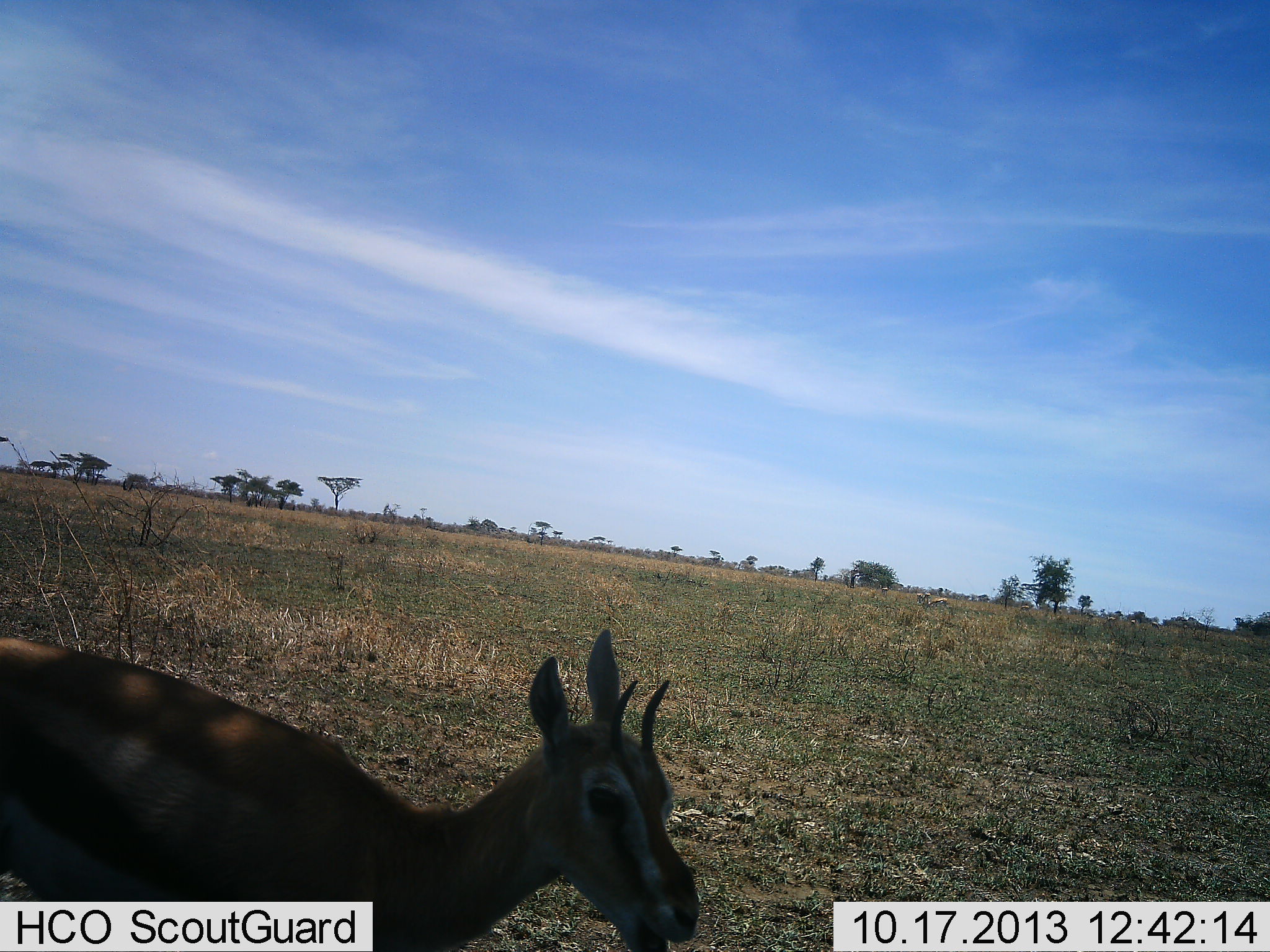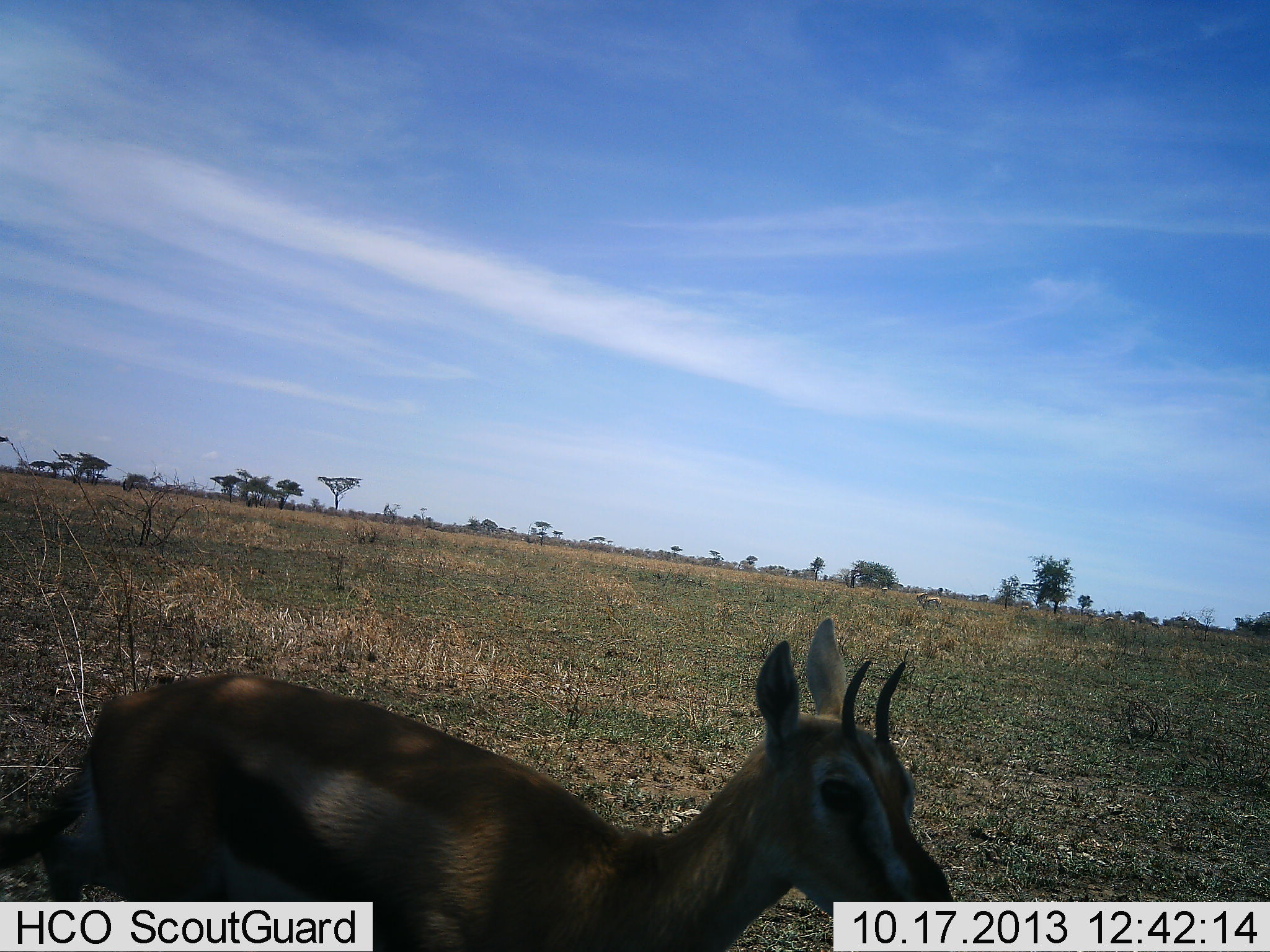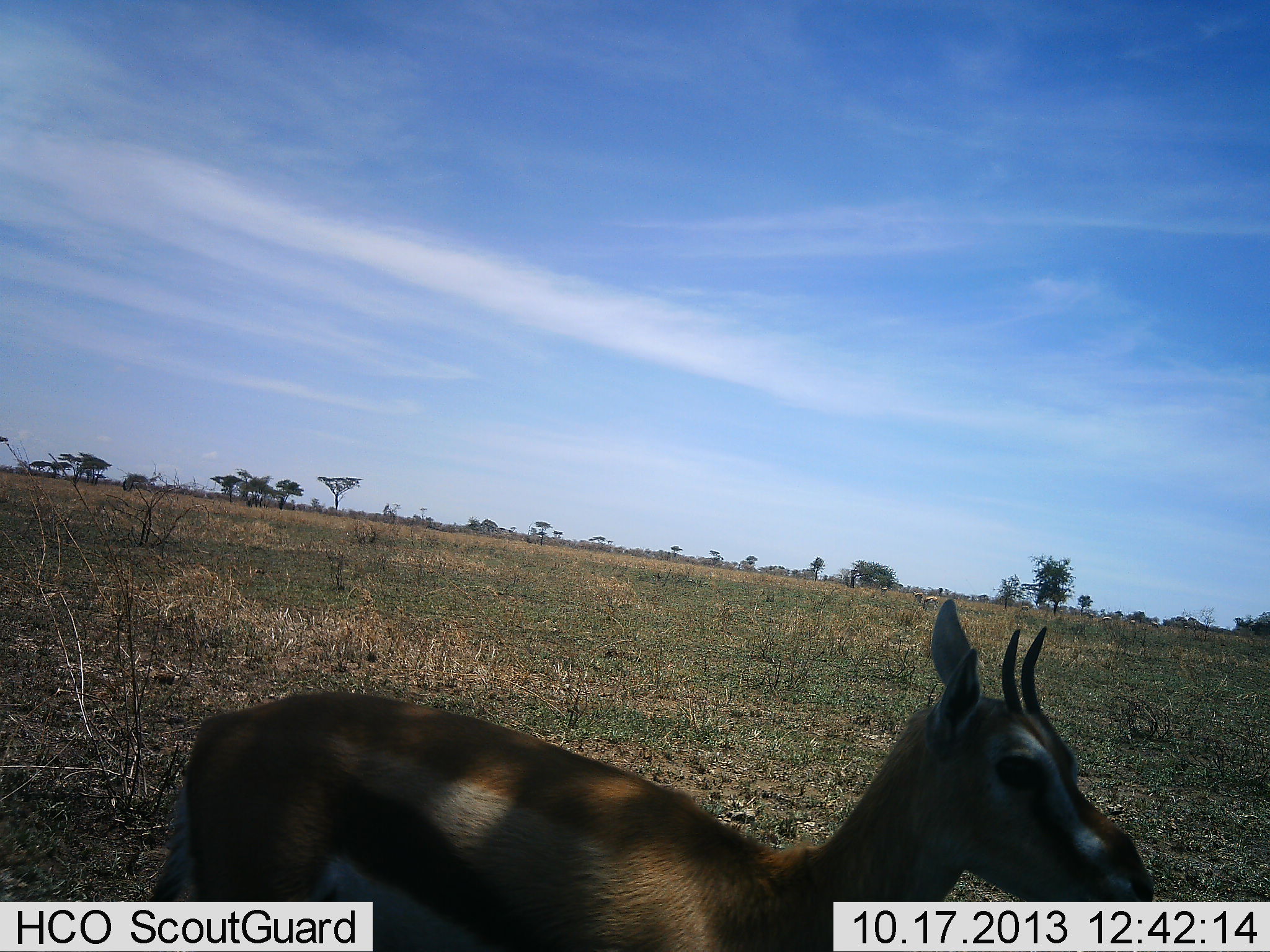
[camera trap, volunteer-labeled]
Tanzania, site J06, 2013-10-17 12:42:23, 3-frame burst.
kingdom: Animalia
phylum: Chordata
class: Mammalia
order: Artiodactyla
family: Bovidae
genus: Eudorcas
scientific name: Eudorcas thomsonii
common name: thomson's gazelle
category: gazellethomsons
Gazellethomsons (thomson's gazelle) (Eudorcas thomsonii), count 1. Behavior (volunteer vote fractions): standing 10%, resting 0%, moving 100%, interacting 0%. Young present (vote fraction): 0%. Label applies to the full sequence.